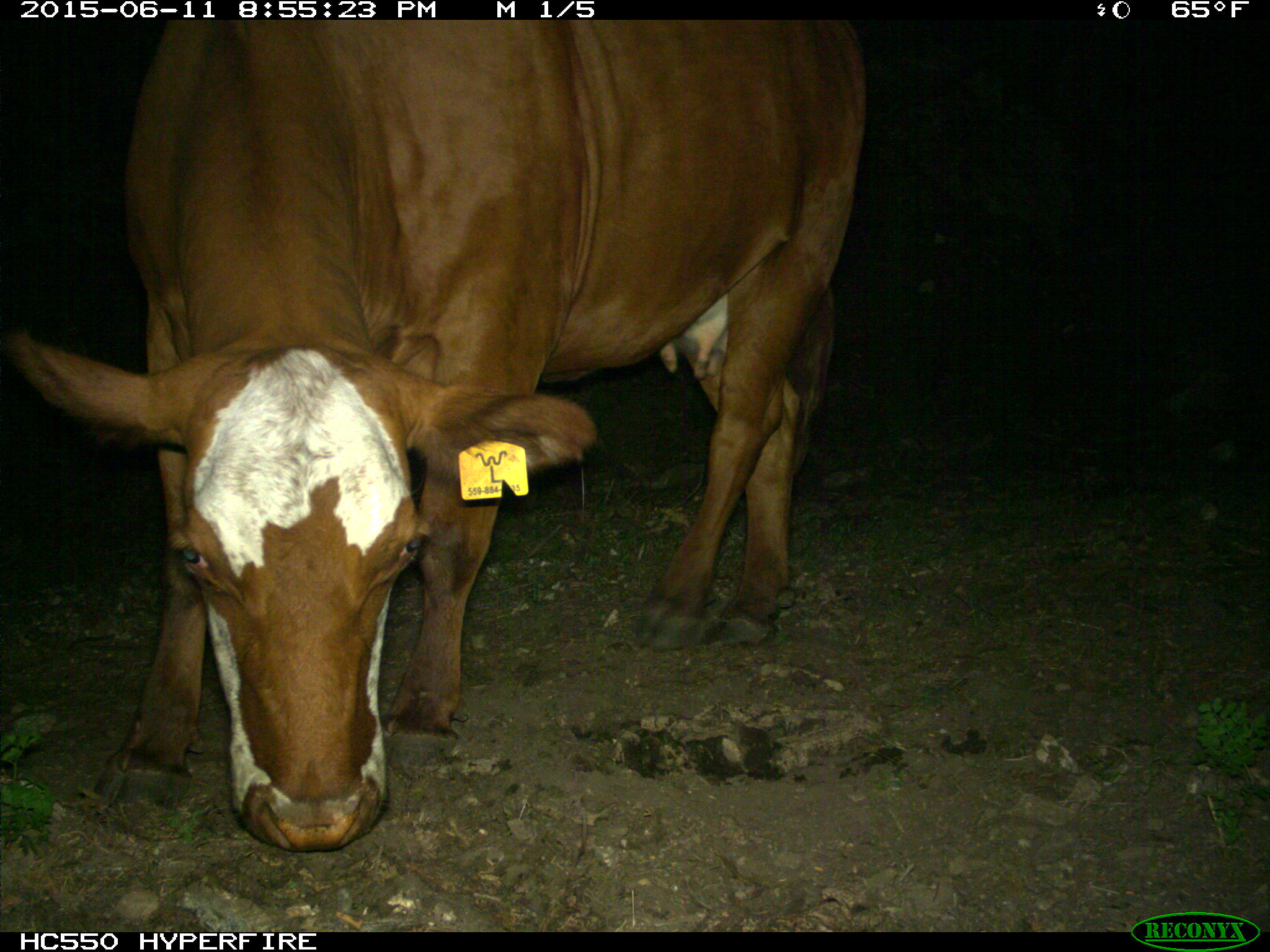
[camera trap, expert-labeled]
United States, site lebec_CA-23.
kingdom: Animalia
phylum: Chordata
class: Mammalia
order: Artiodactyla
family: Bovidae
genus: Bos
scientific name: Bos taurus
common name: domestic cow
Bos taurus (domestic cow).